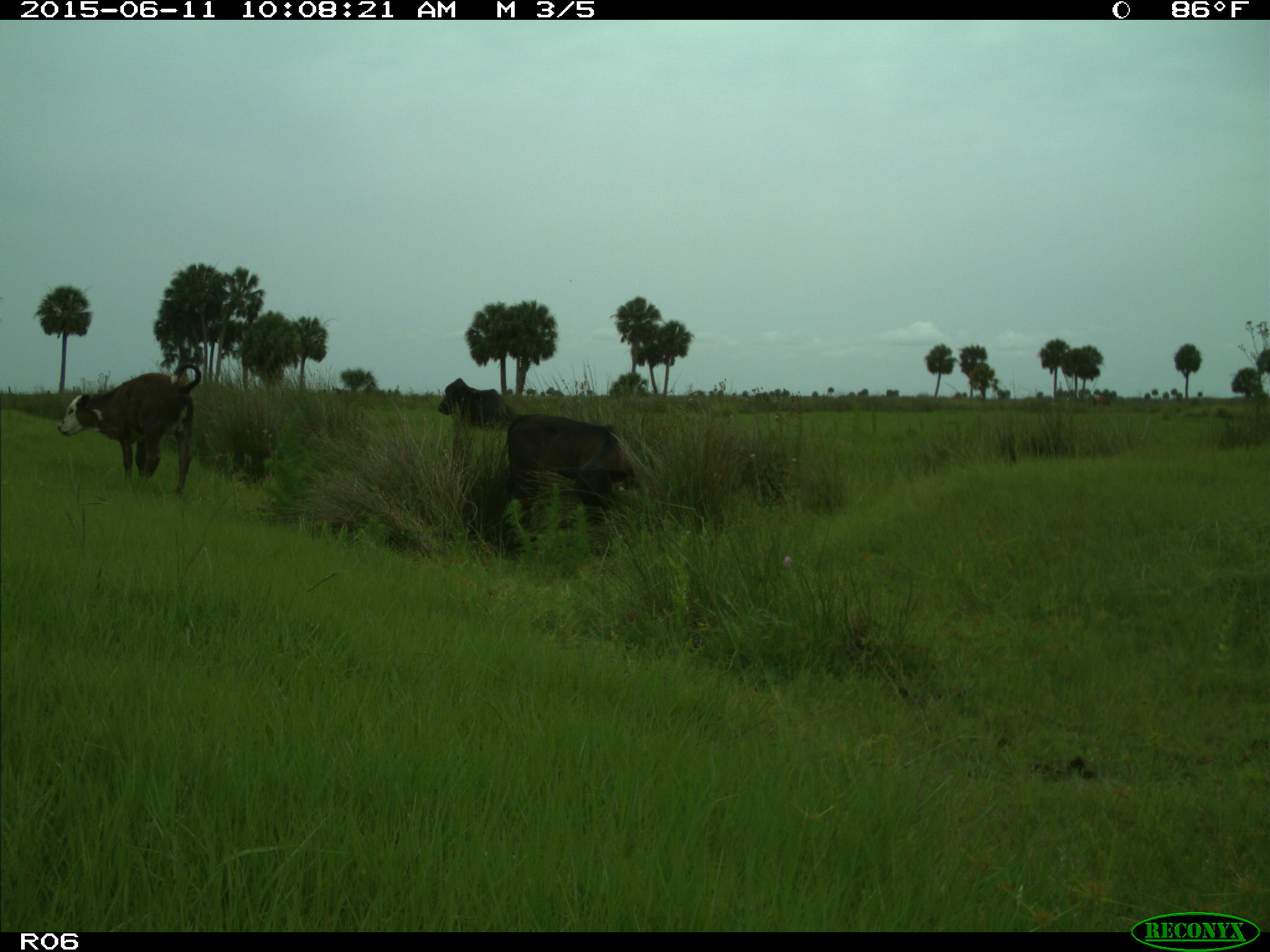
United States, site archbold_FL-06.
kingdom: Animalia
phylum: Chordata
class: Mammalia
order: Artiodactyla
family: Bovidae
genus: Bos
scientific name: Bos taurus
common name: domestic cow